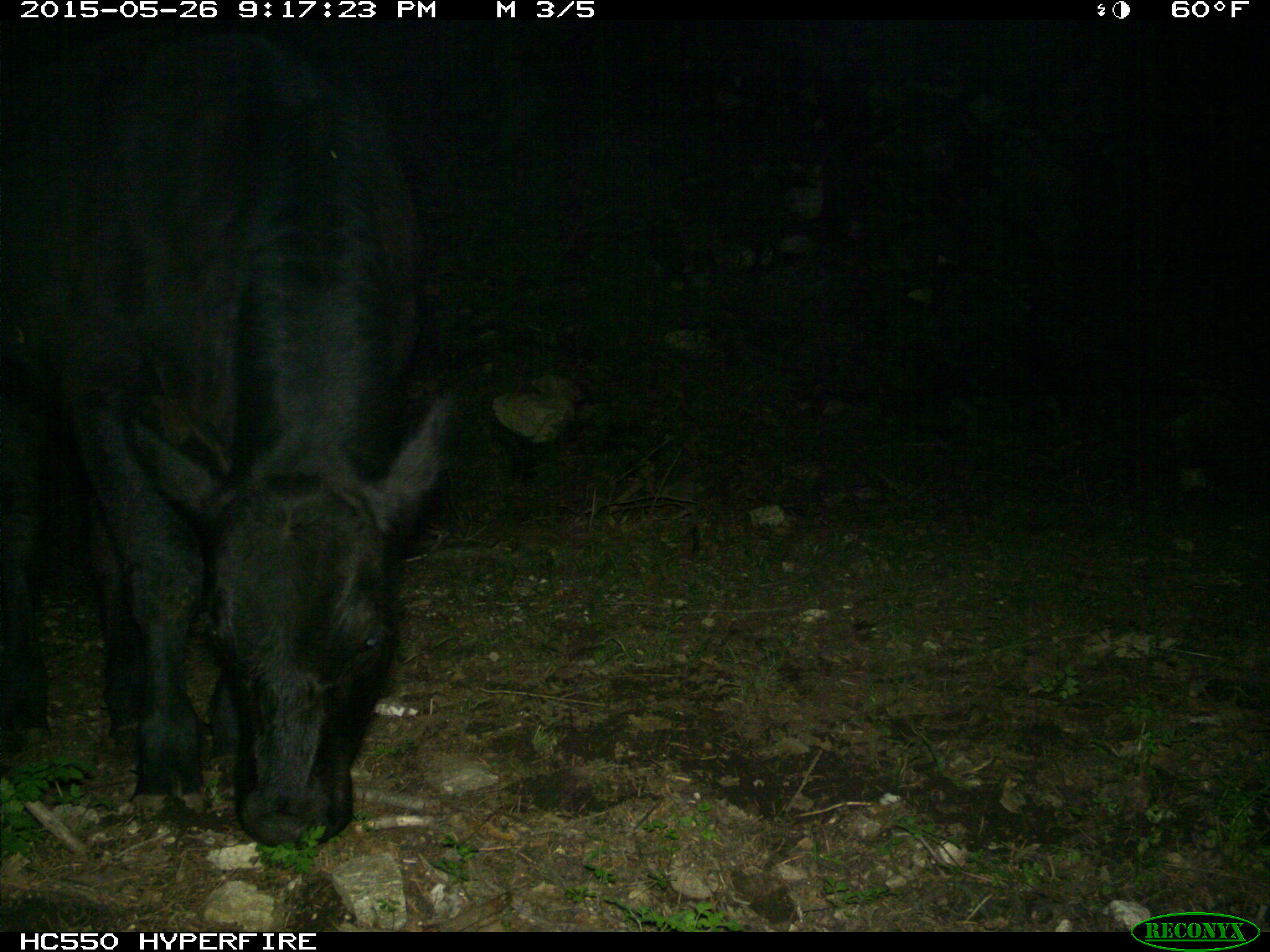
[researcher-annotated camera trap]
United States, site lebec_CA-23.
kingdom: Animalia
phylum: Chordata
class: Mammalia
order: Artiodactyla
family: Bovidae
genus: Bos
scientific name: Bos taurus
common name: domestic cow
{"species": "Bos taurus (domestic cow)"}